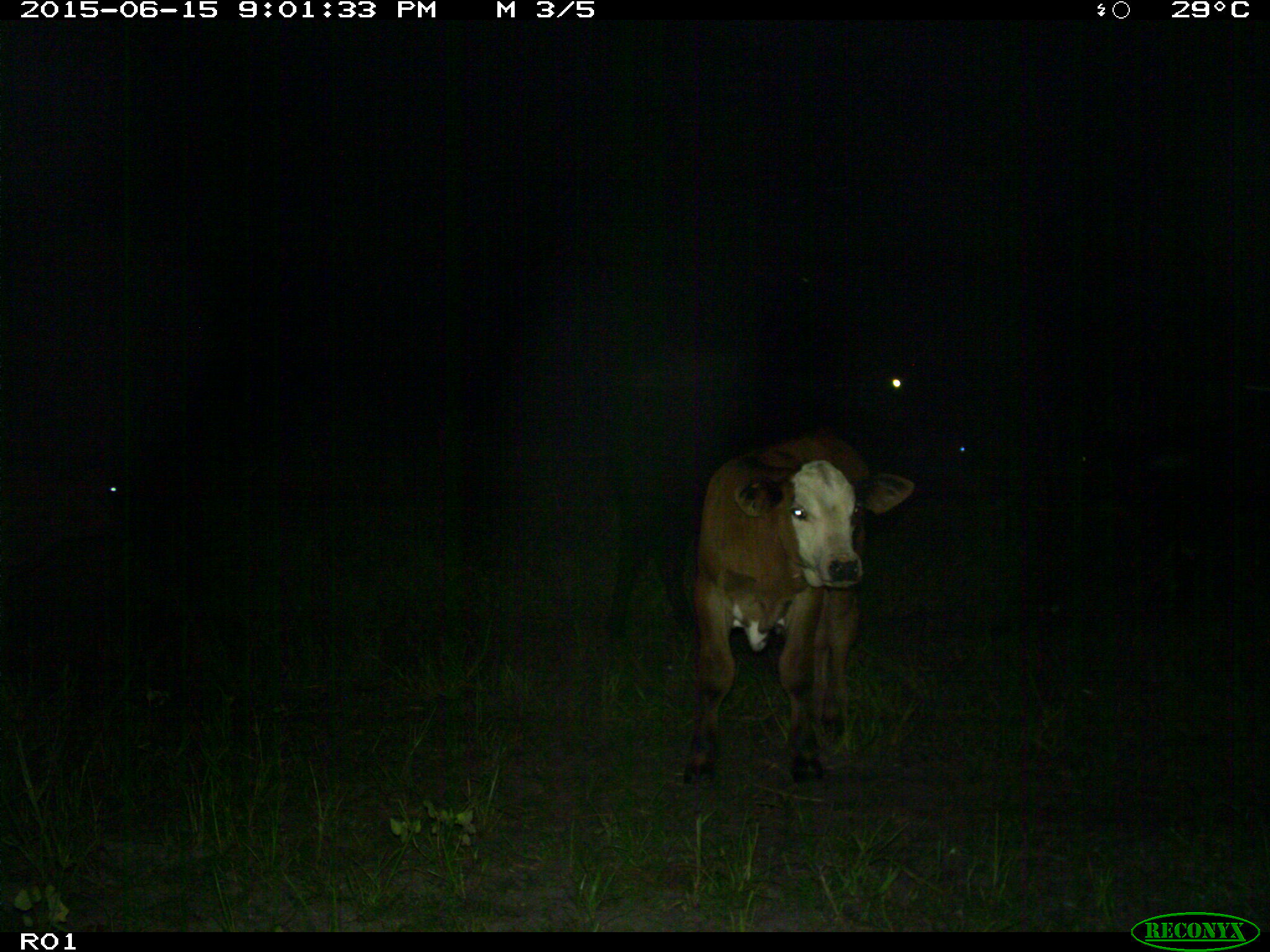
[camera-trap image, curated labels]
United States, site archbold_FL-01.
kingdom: Animalia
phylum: Chordata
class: Mammalia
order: Artiodactyla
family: Bovidae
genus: Bos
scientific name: Bos taurus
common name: domestic cow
Bos taurus (domestic cow).